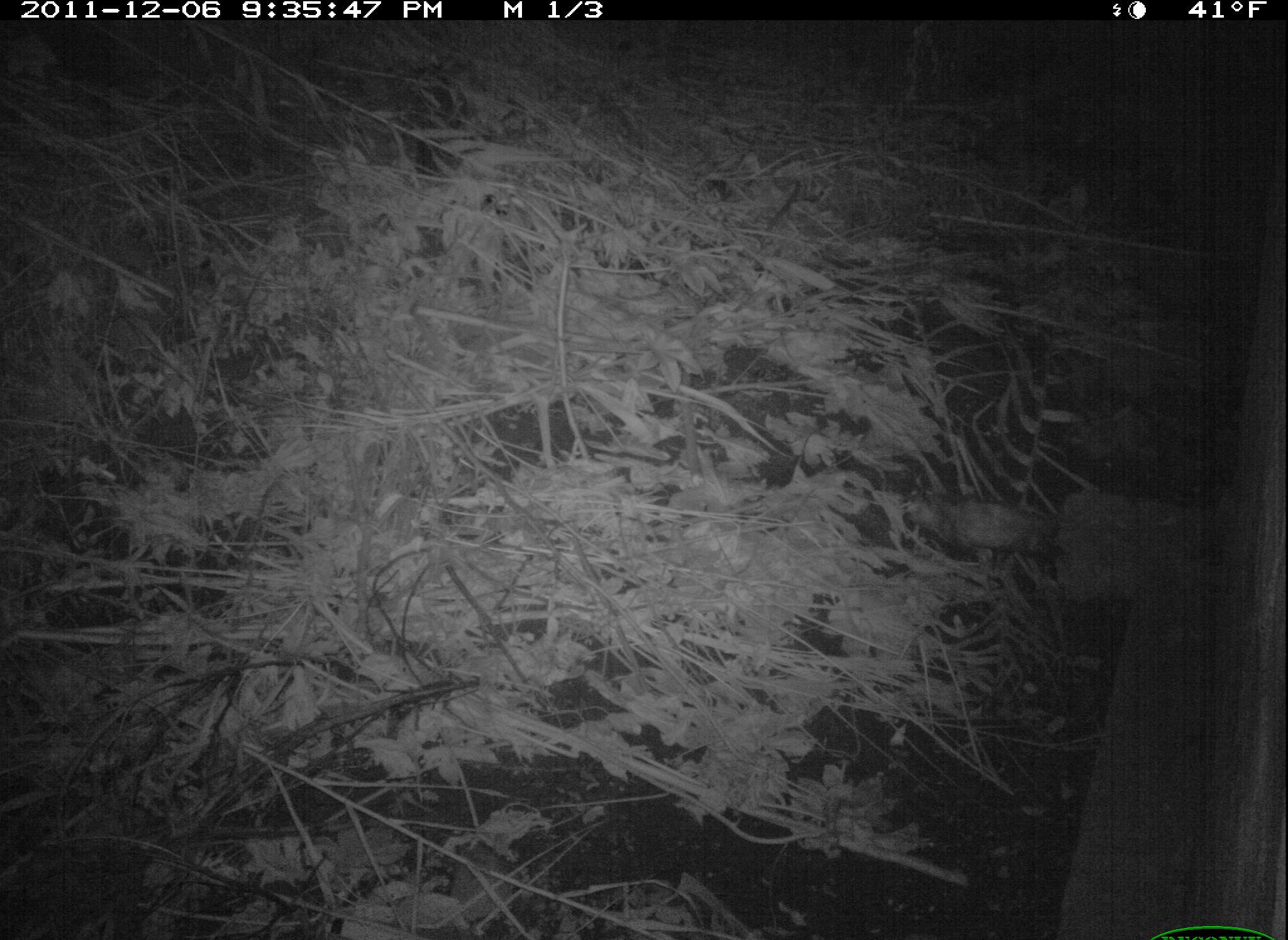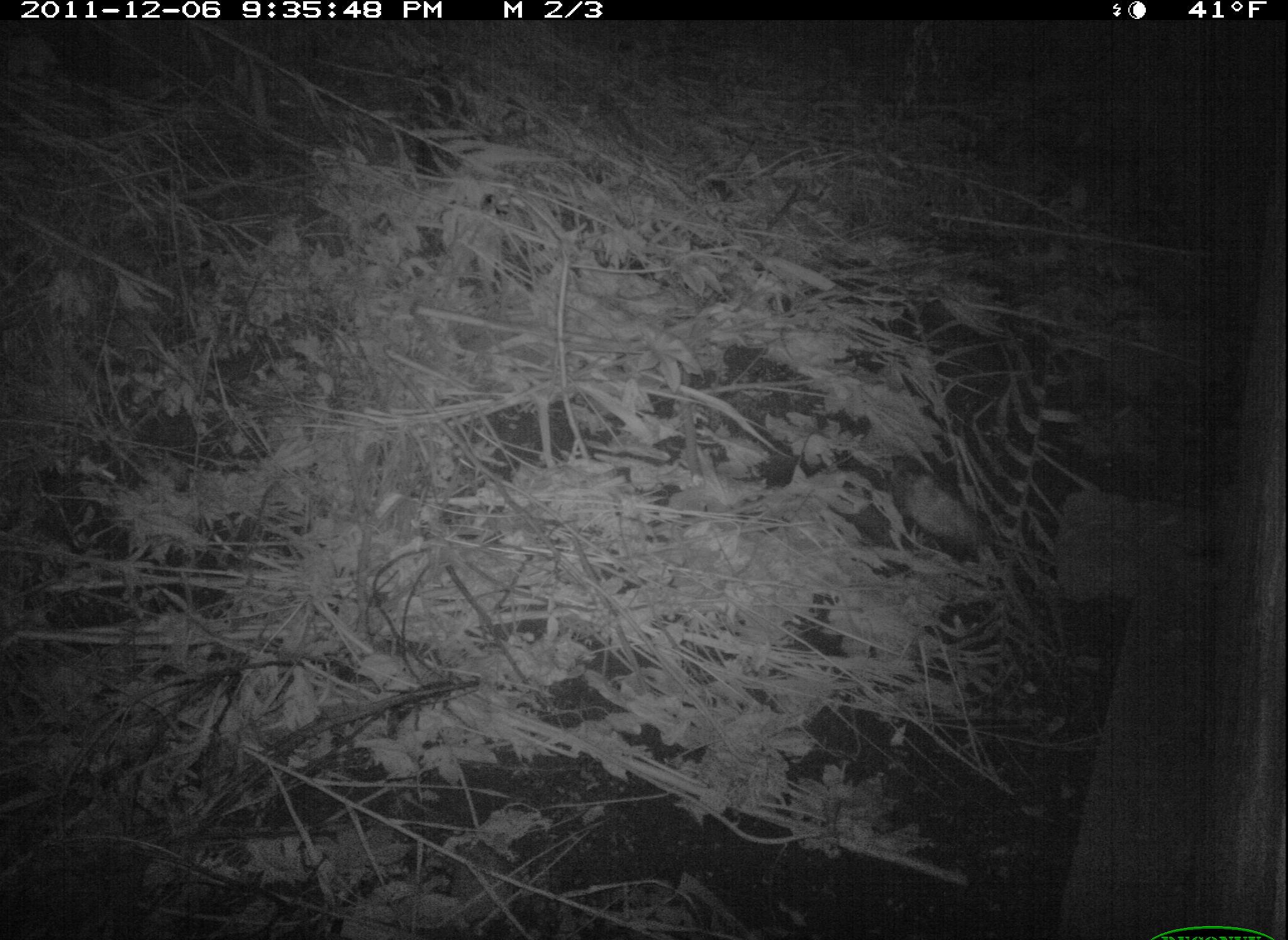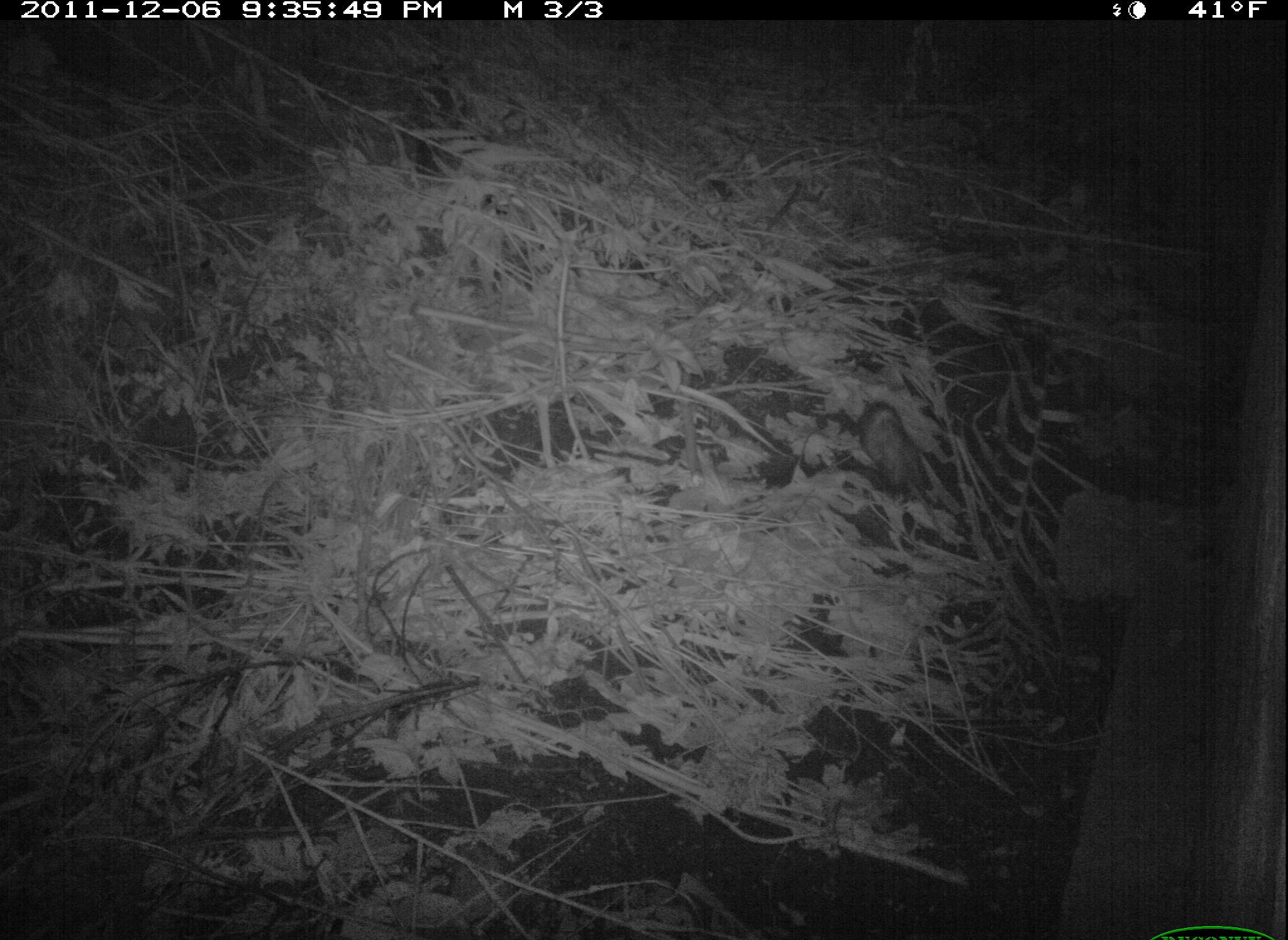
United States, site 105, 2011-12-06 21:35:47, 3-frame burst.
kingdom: Animalia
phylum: Chordata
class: Mammalia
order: Didelphimorphia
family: Didelphidae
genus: Didelphis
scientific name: Didelphis virginiana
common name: virginia opossum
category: opossum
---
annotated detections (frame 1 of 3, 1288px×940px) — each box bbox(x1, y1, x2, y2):
opossum: bbox(888, 479, 1066, 598)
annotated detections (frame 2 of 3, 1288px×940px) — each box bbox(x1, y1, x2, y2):
opossum: bbox(877, 440, 1088, 591)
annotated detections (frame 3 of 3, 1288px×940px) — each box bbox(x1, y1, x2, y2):
opossum: bbox(847, 380, 968, 549)